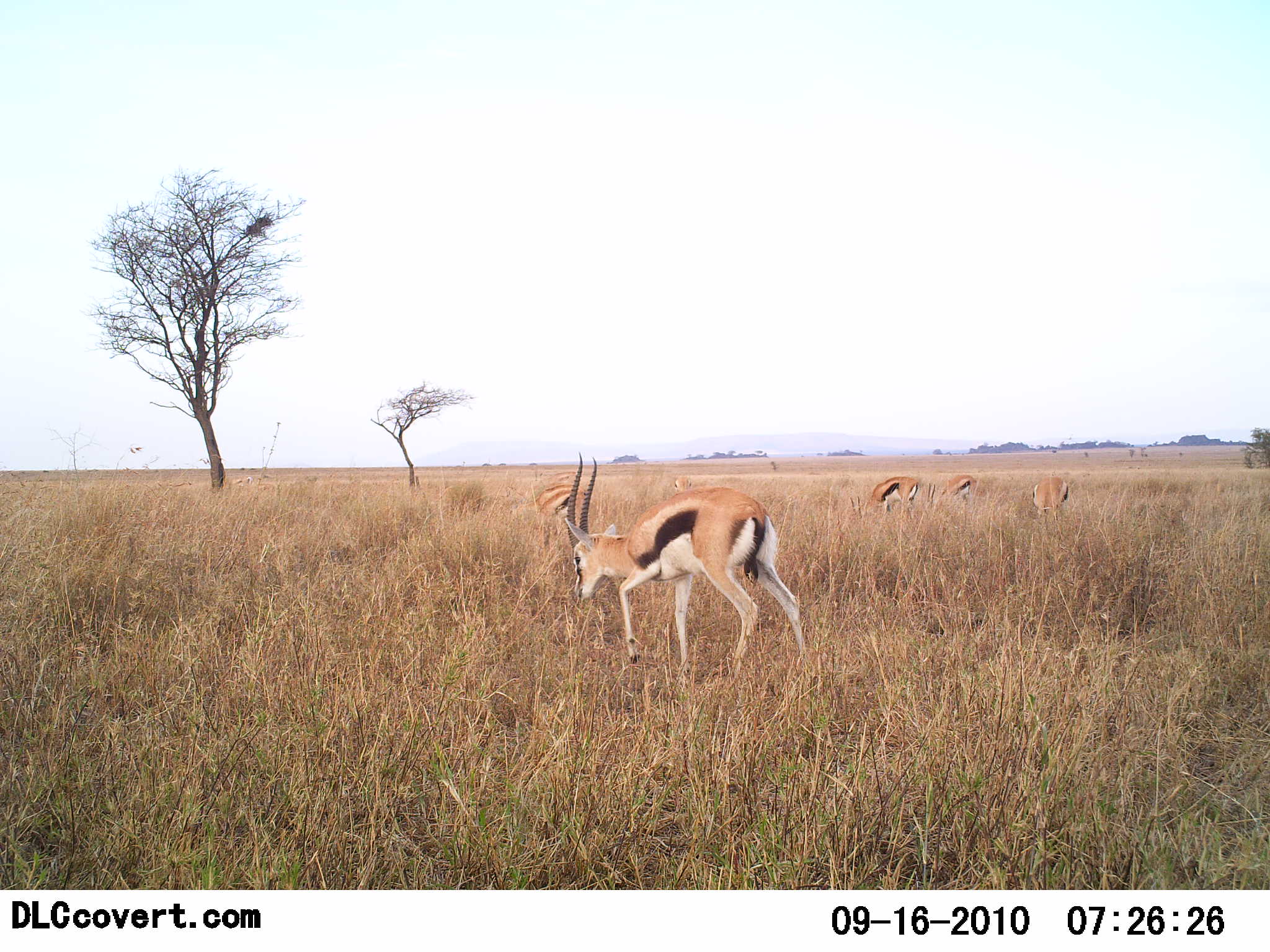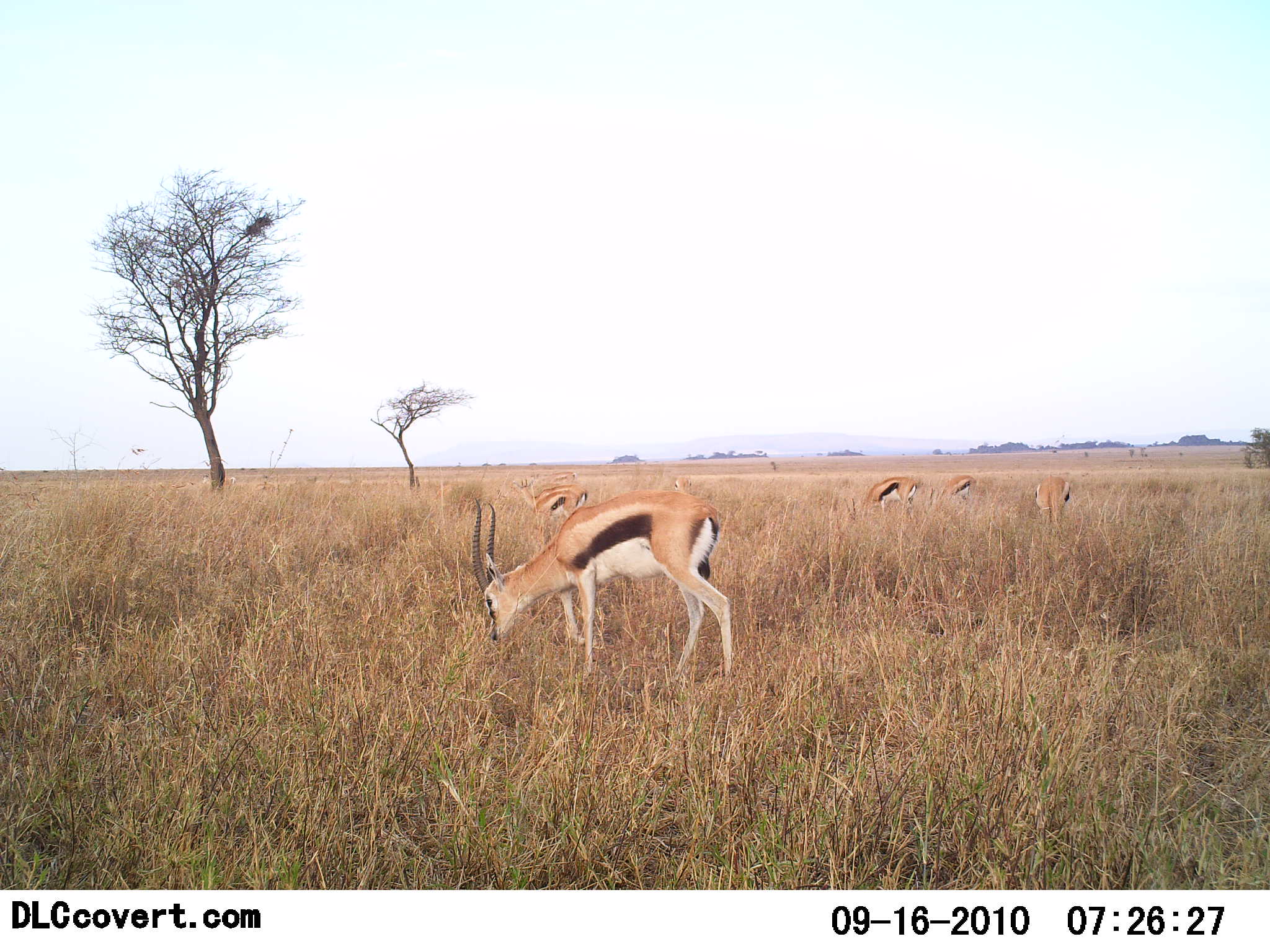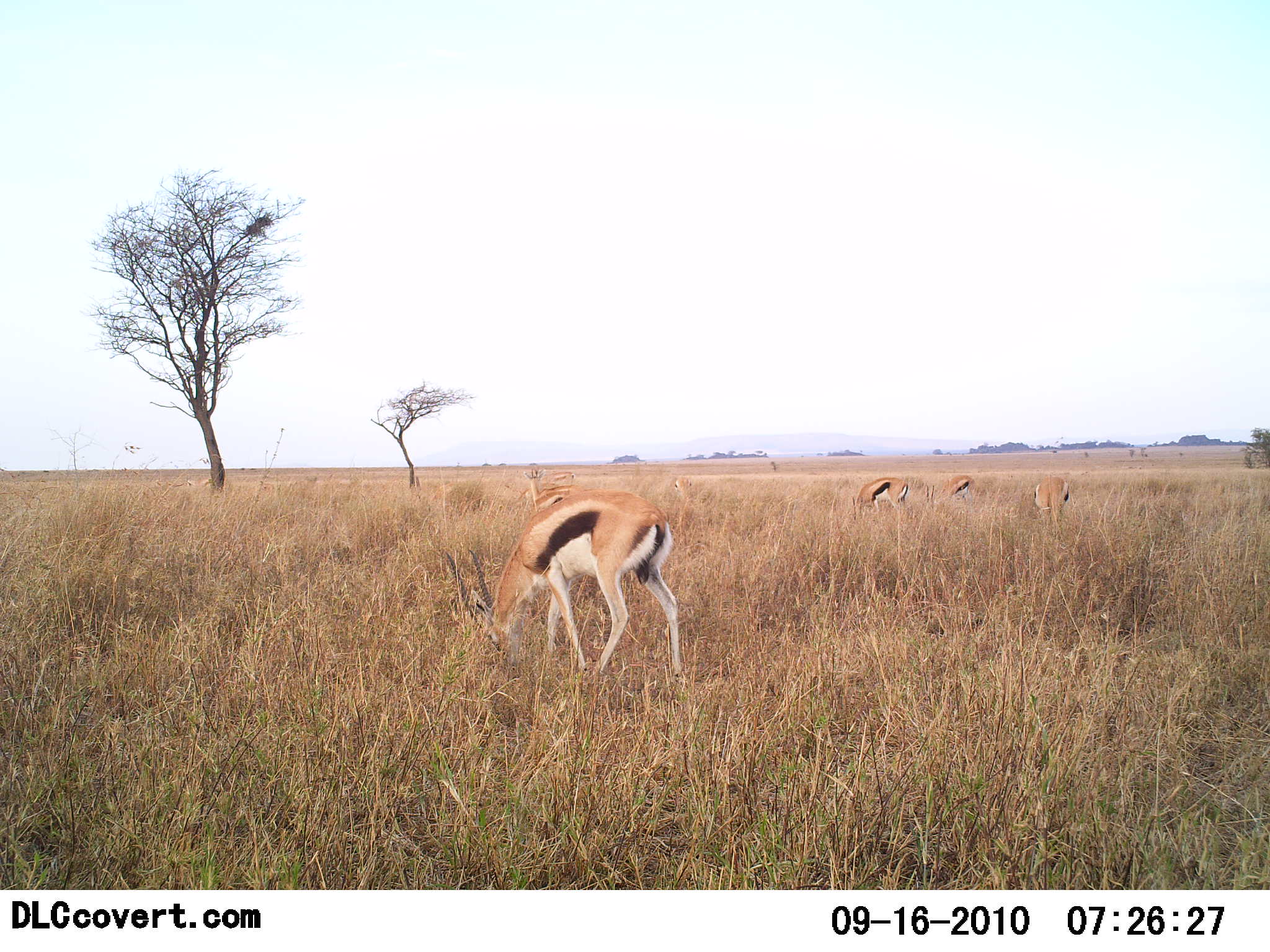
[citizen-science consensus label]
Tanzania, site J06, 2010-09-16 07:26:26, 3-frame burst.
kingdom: Animalia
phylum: Chordata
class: Mammalia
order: Artiodactyla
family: Bovidae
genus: Eudorcas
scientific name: Eudorcas thomsonii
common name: thomson's gazelle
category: gazellethomsons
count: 5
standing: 18%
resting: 0%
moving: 12%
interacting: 0%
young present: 0%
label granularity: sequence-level